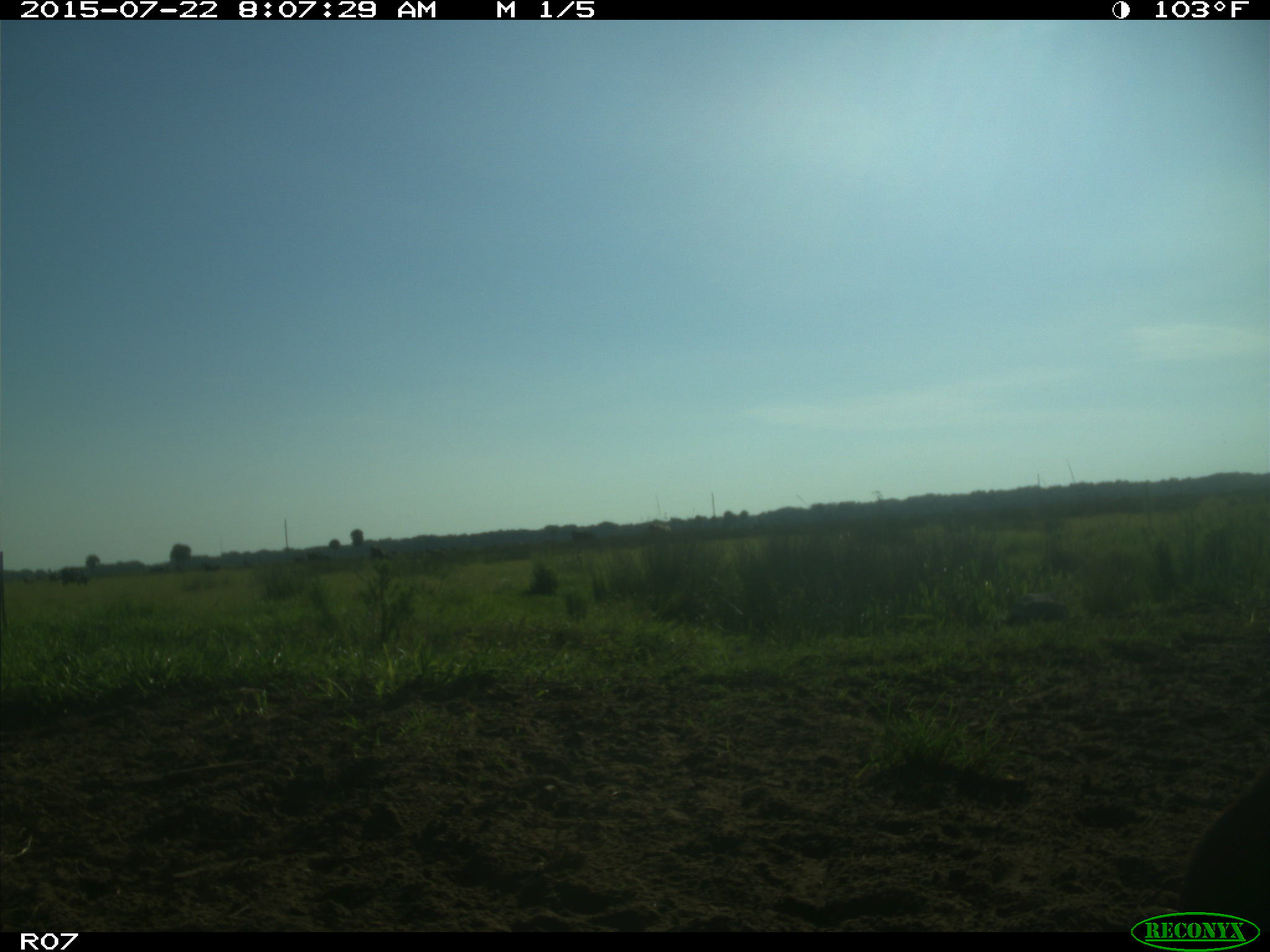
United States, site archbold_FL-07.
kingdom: Animalia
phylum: Chordata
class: Mammalia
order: Artiodactyla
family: Bovidae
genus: Bos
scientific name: Bos taurus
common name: domestic cow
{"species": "Bos taurus (domestic cow)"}